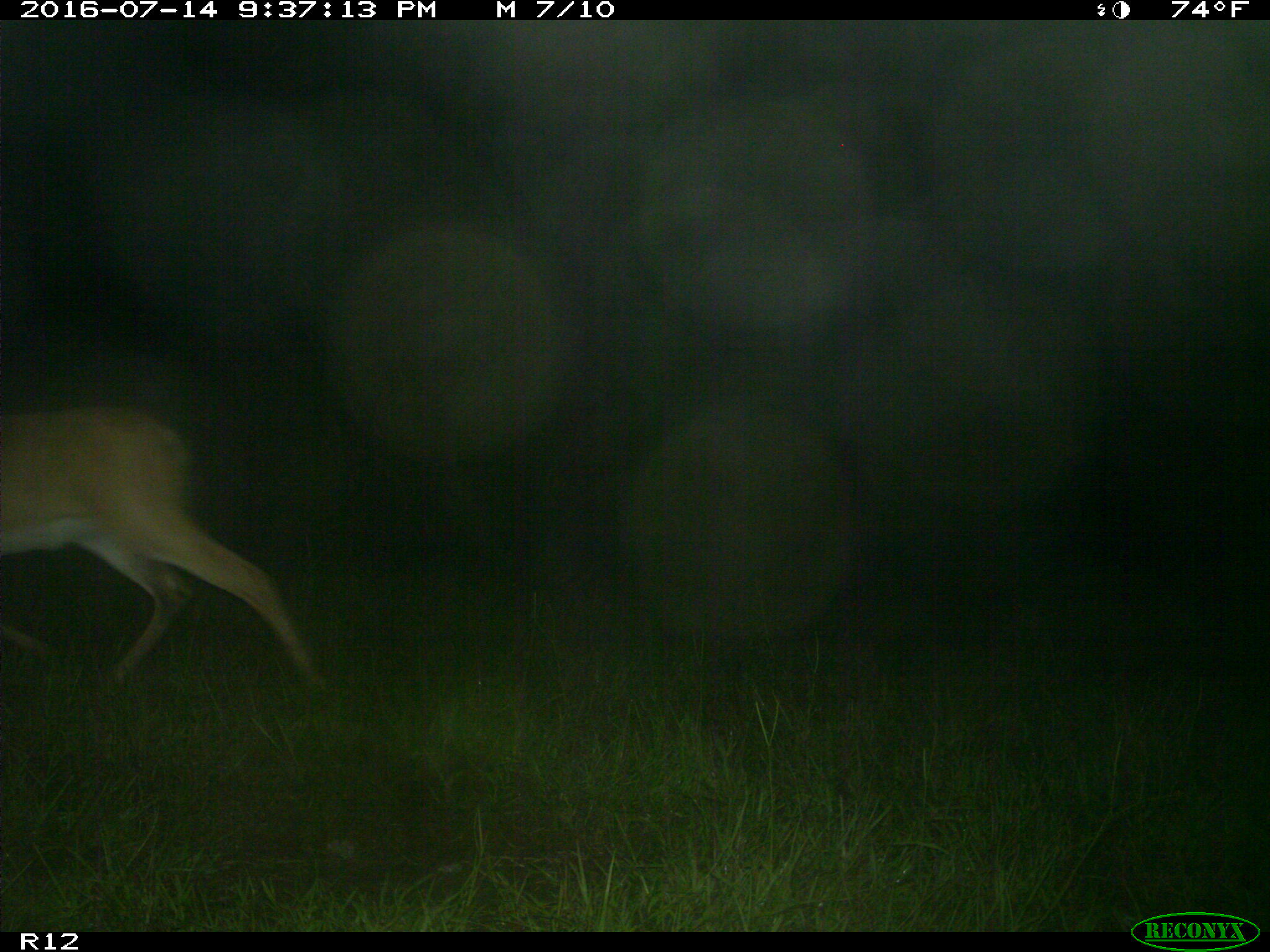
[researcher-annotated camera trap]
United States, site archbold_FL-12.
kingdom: Animalia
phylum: Chordata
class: Mammalia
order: Artiodactyla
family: Cervidae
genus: Odocoileus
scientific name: Odocoileus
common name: deer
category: unidentified deer